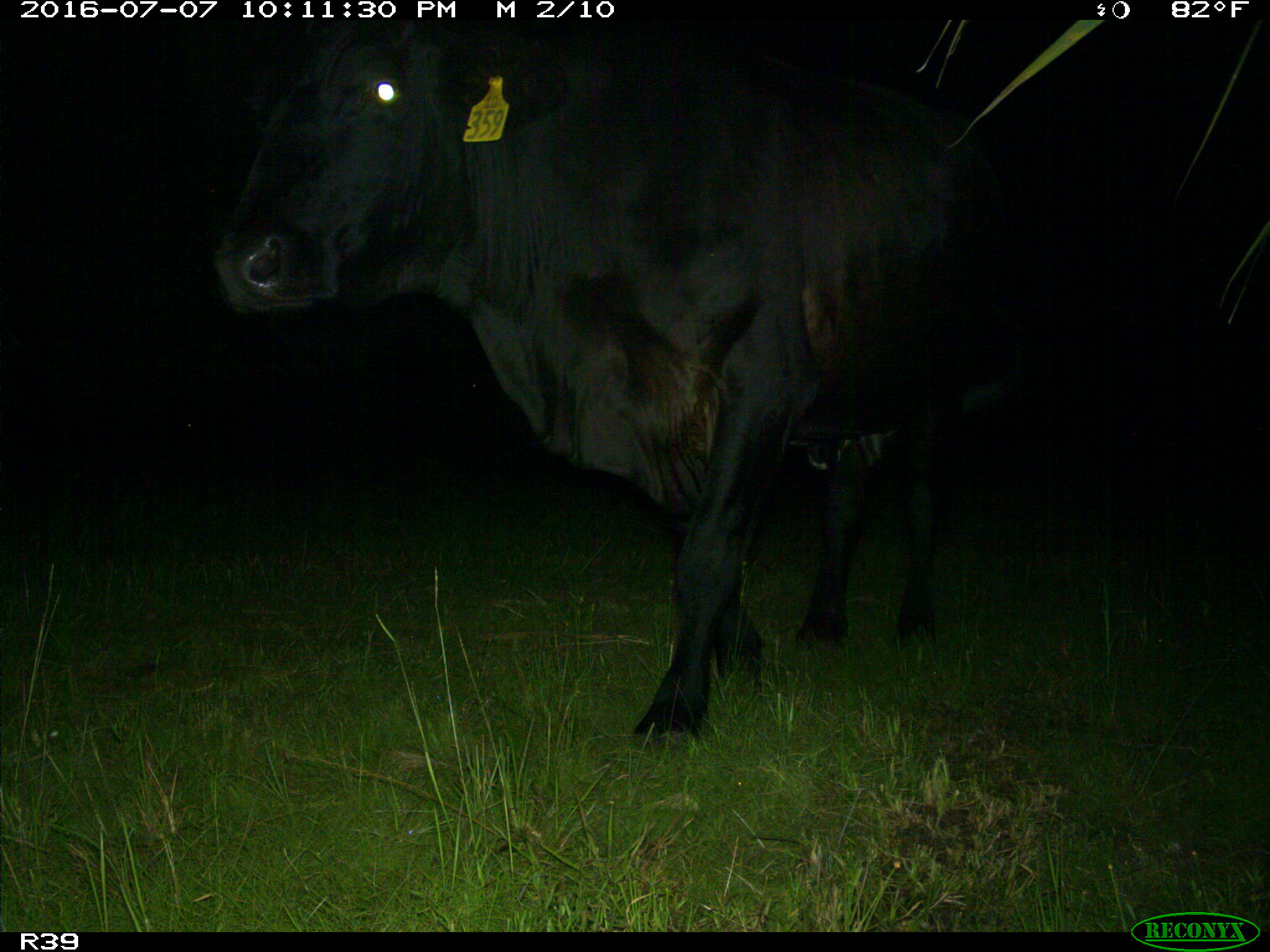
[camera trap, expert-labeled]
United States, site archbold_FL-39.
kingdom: Animalia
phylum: Chordata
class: Mammalia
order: Artiodactyla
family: Bovidae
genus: Bos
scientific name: Bos taurus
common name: domestic cow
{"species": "Bos taurus (domestic cow)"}